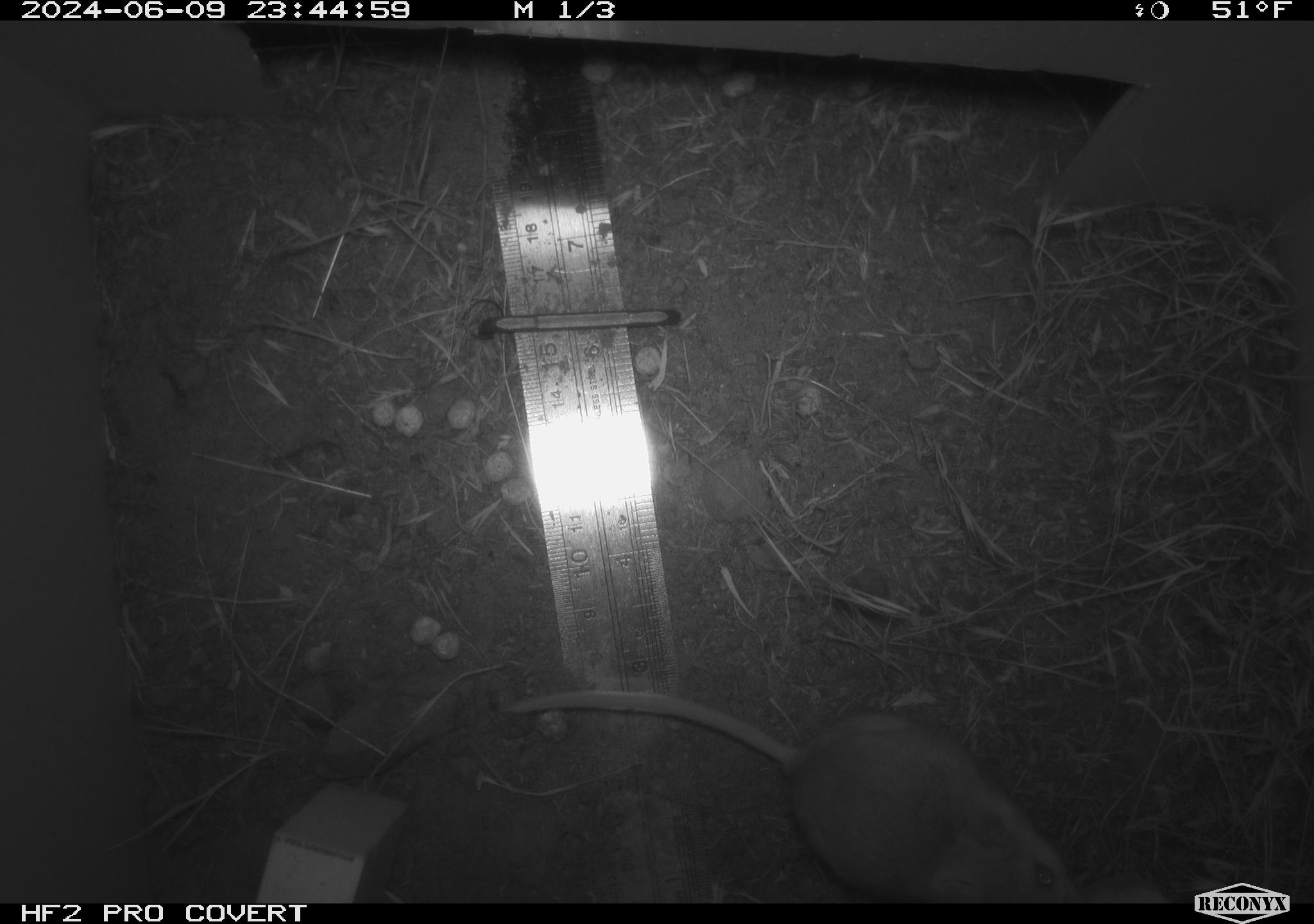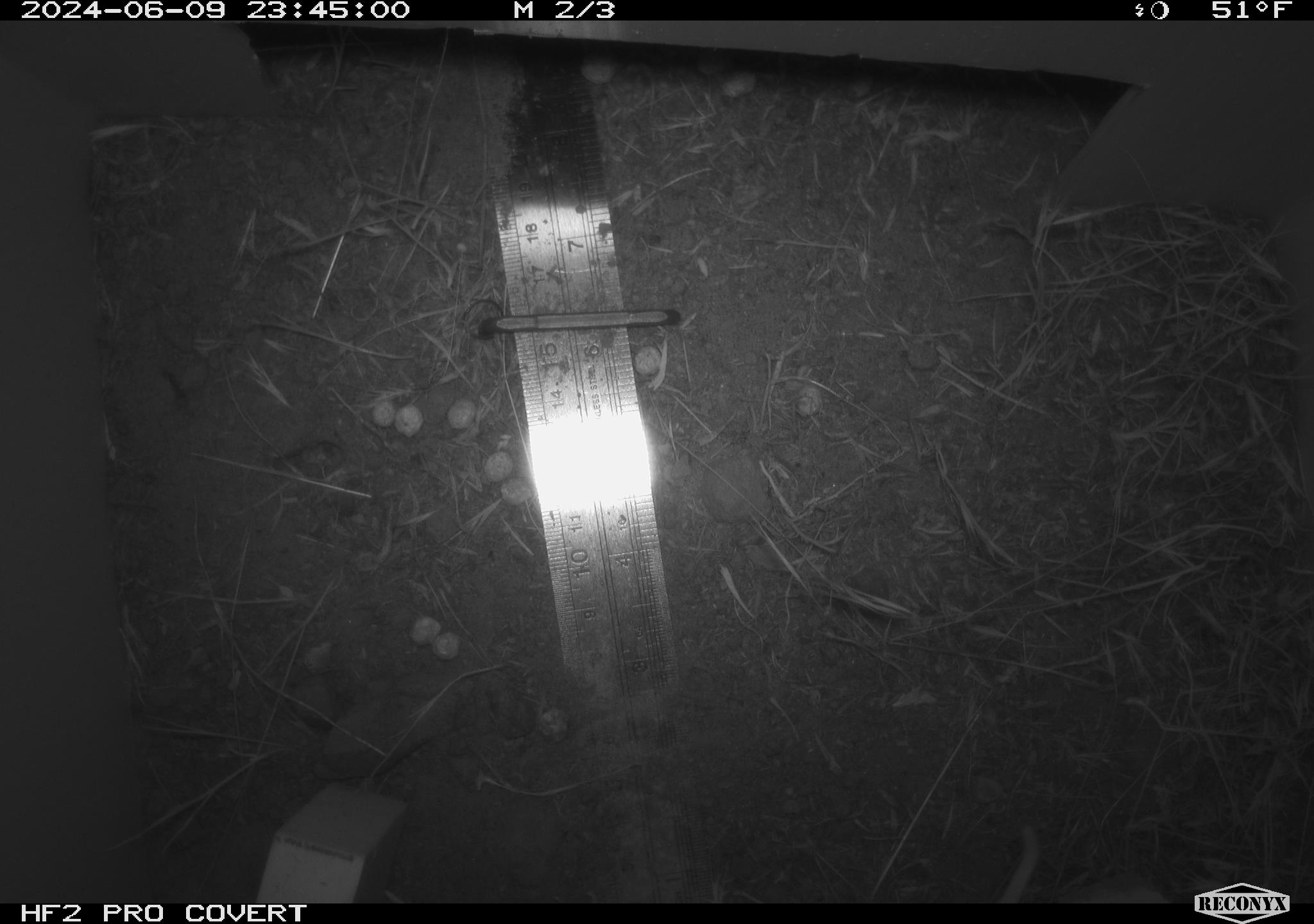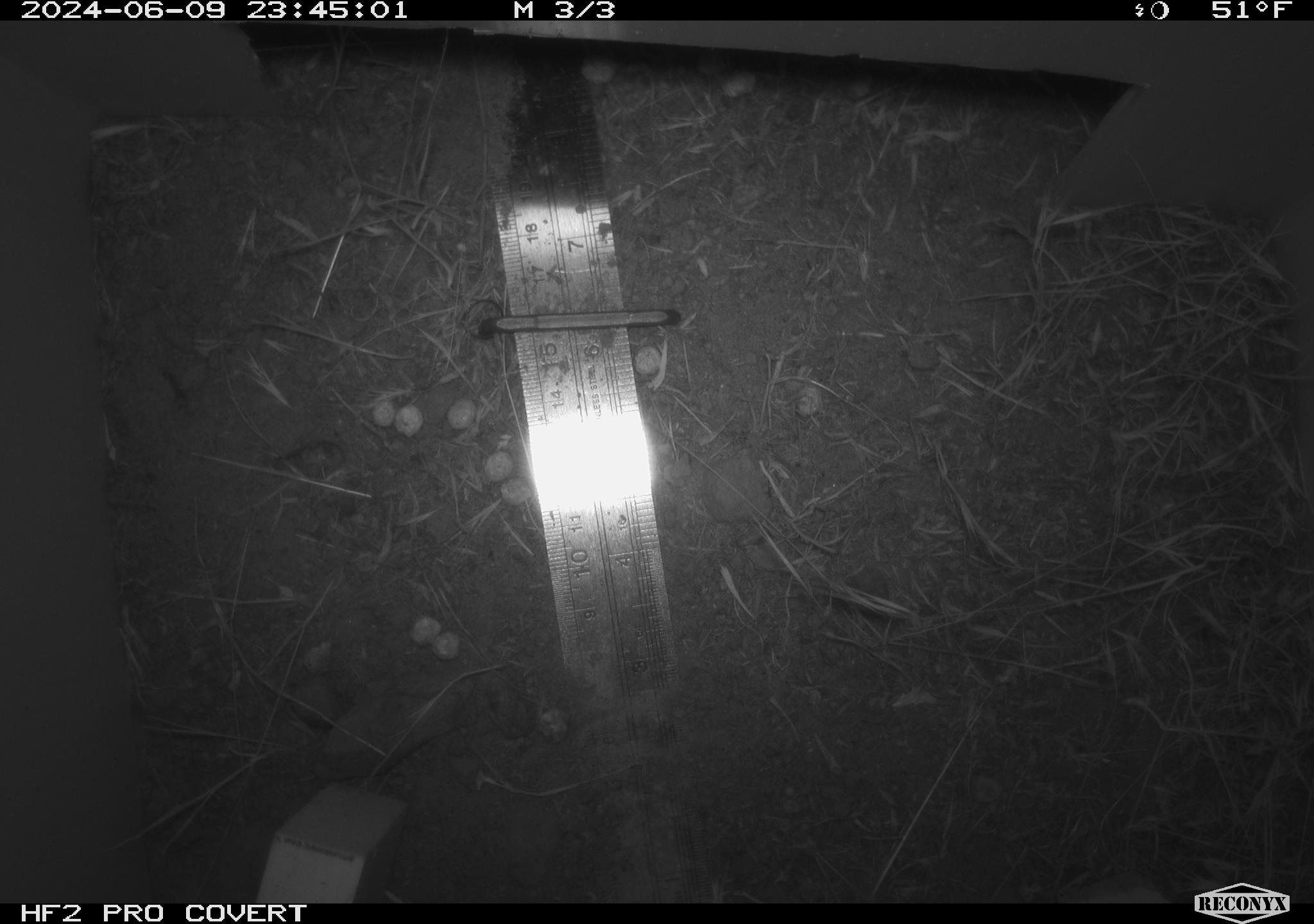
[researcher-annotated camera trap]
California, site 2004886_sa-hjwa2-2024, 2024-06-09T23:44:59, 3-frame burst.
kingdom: Animalia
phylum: Chordata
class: Mammalia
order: Rodentia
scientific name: Rodentia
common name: rodent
Rodent (Rodentia).